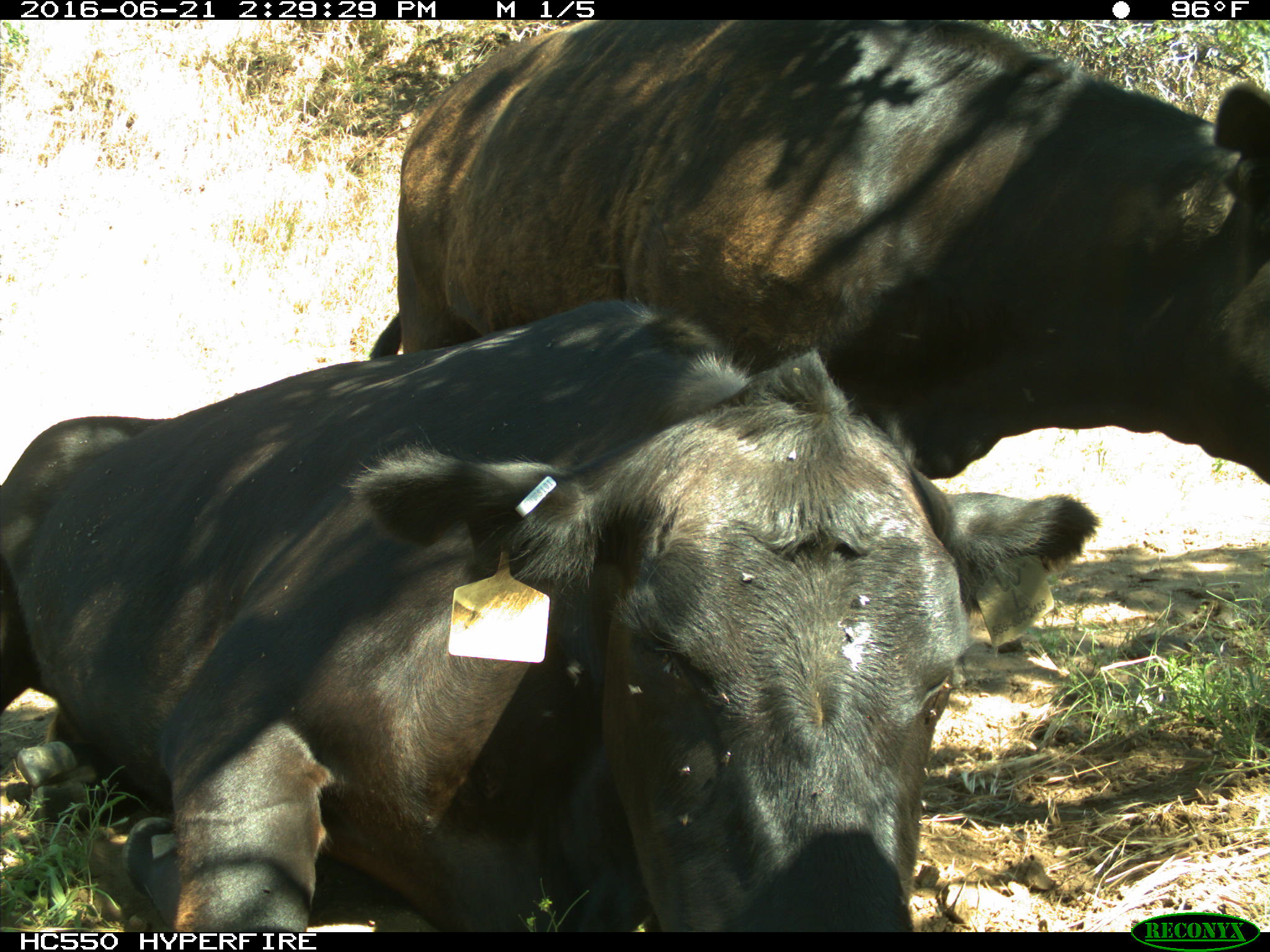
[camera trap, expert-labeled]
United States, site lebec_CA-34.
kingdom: Animalia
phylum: Chordata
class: Mammalia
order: Artiodactyla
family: Bovidae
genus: Bos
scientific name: Bos taurus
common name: domestic cow